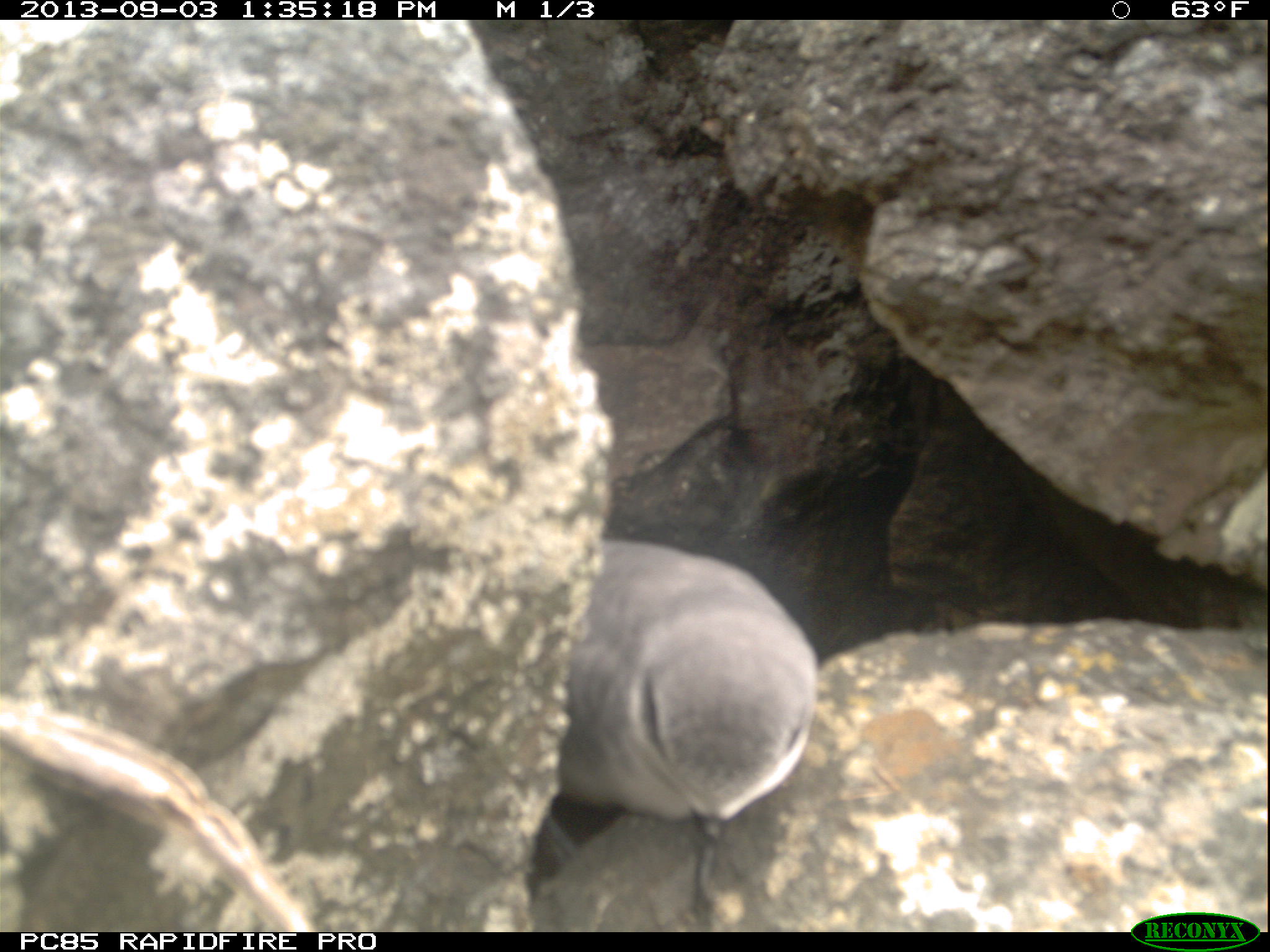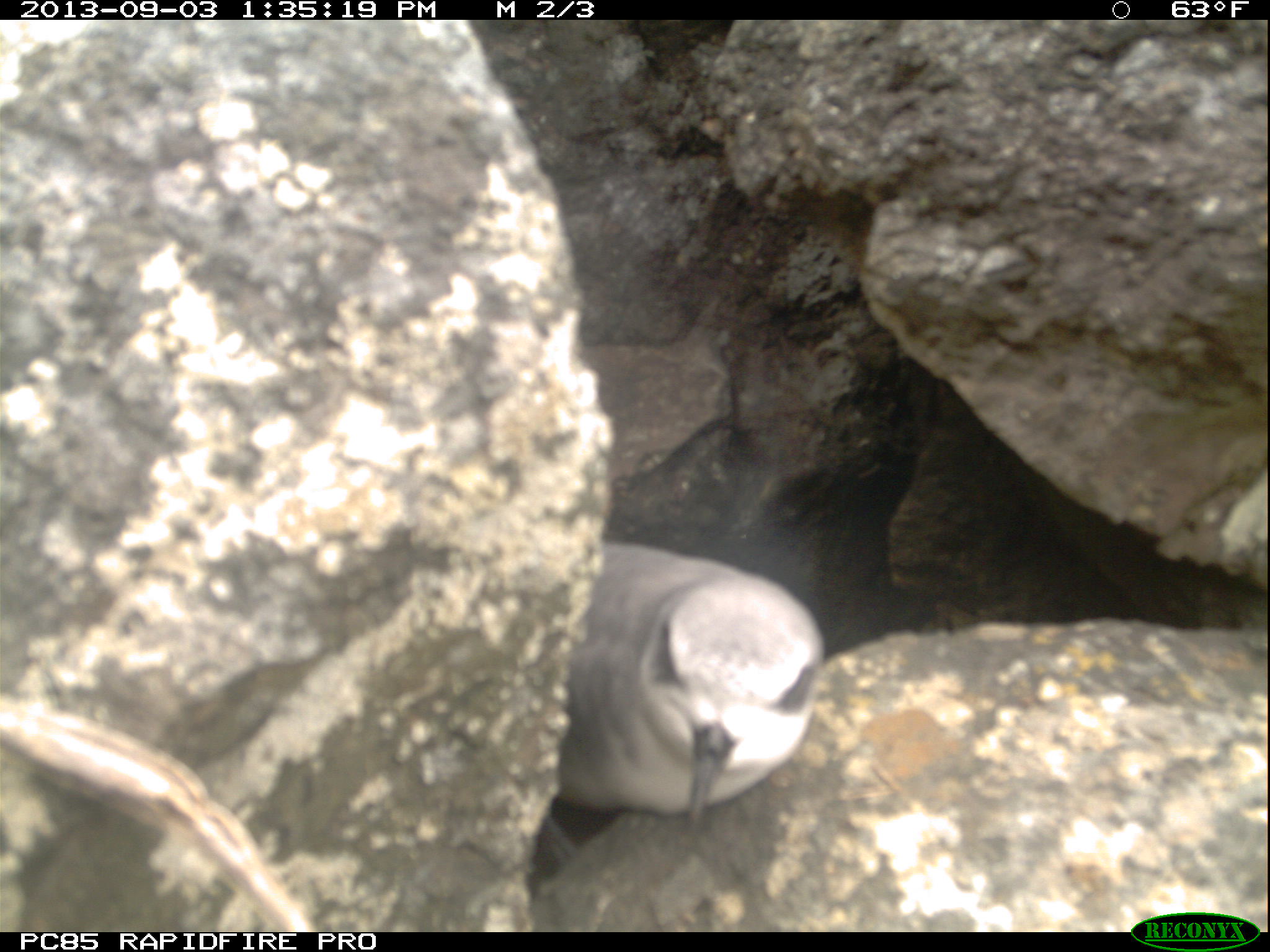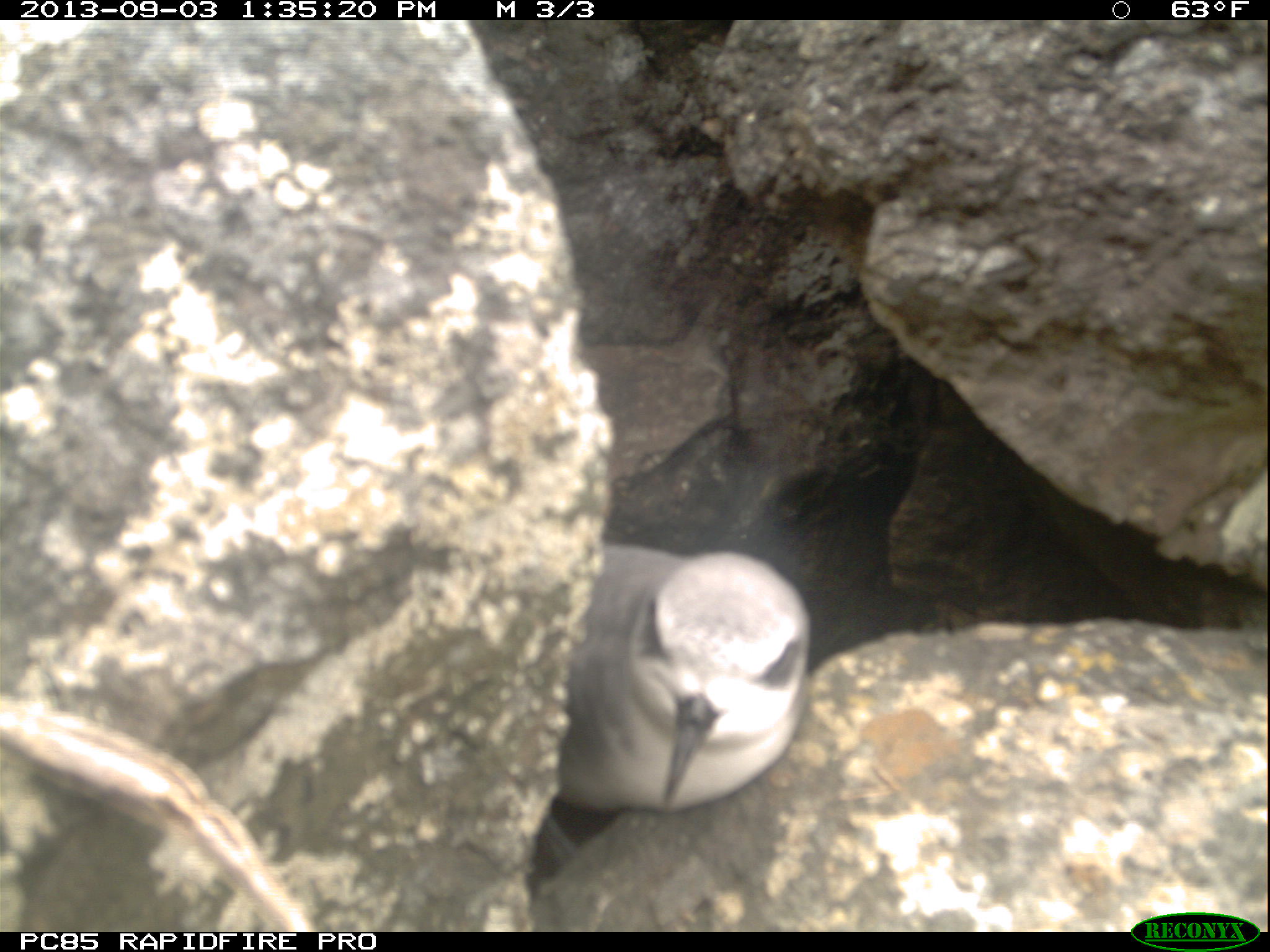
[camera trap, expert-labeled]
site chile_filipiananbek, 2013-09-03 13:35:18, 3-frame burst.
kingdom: Animalia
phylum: Chordata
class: Aves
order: Procellariiformes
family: Procellariidae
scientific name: Procellariidae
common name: petrel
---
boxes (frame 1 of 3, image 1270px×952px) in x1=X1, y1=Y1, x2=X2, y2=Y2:
petrel: x1=530, y1=538, x2=822, y2=922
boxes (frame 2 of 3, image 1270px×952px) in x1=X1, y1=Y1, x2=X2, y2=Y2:
petrel: x1=543, y1=542, x2=828, y2=830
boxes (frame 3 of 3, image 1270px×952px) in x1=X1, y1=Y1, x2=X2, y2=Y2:
petrel: x1=541, y1=544, x2=815, y2=821